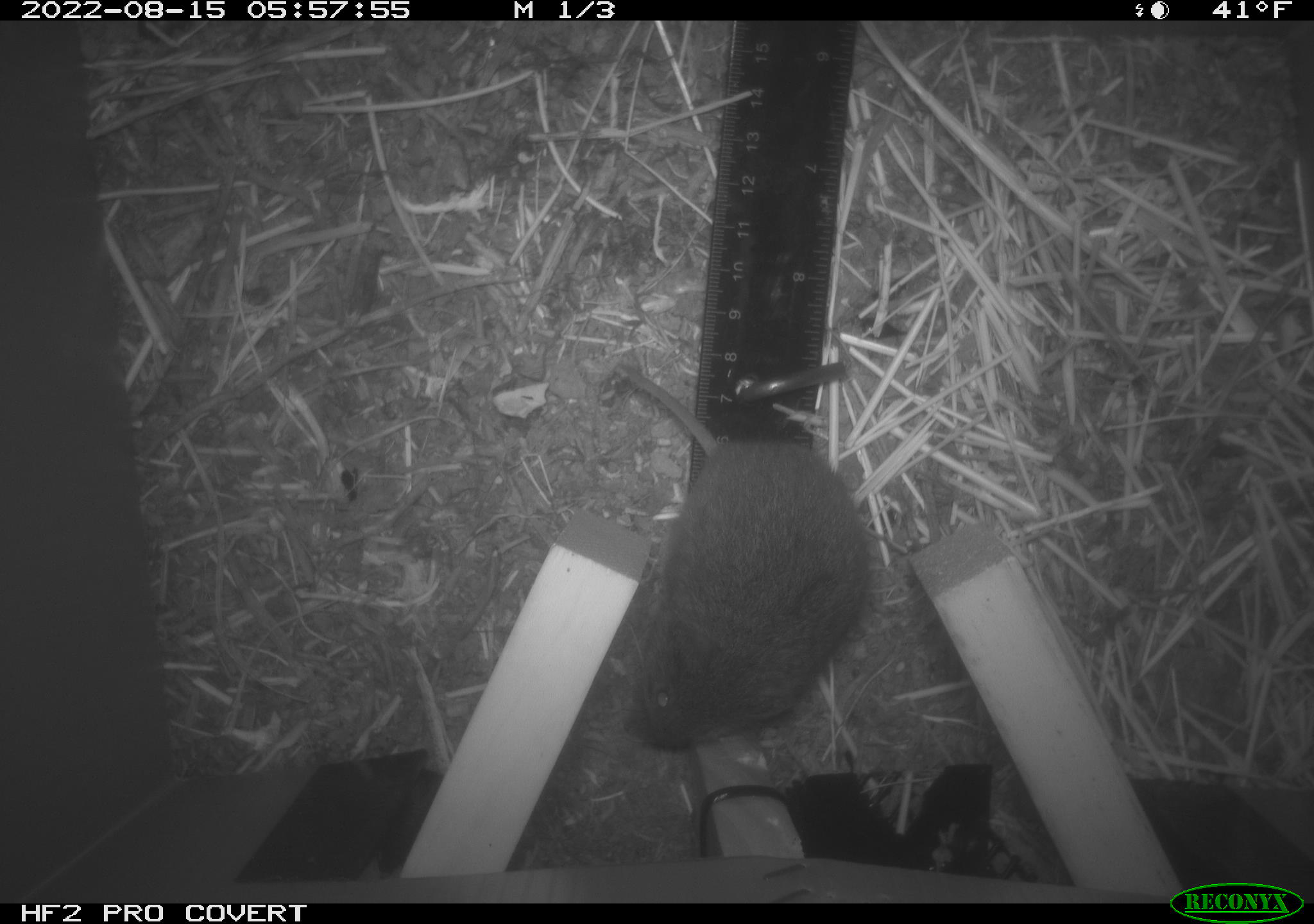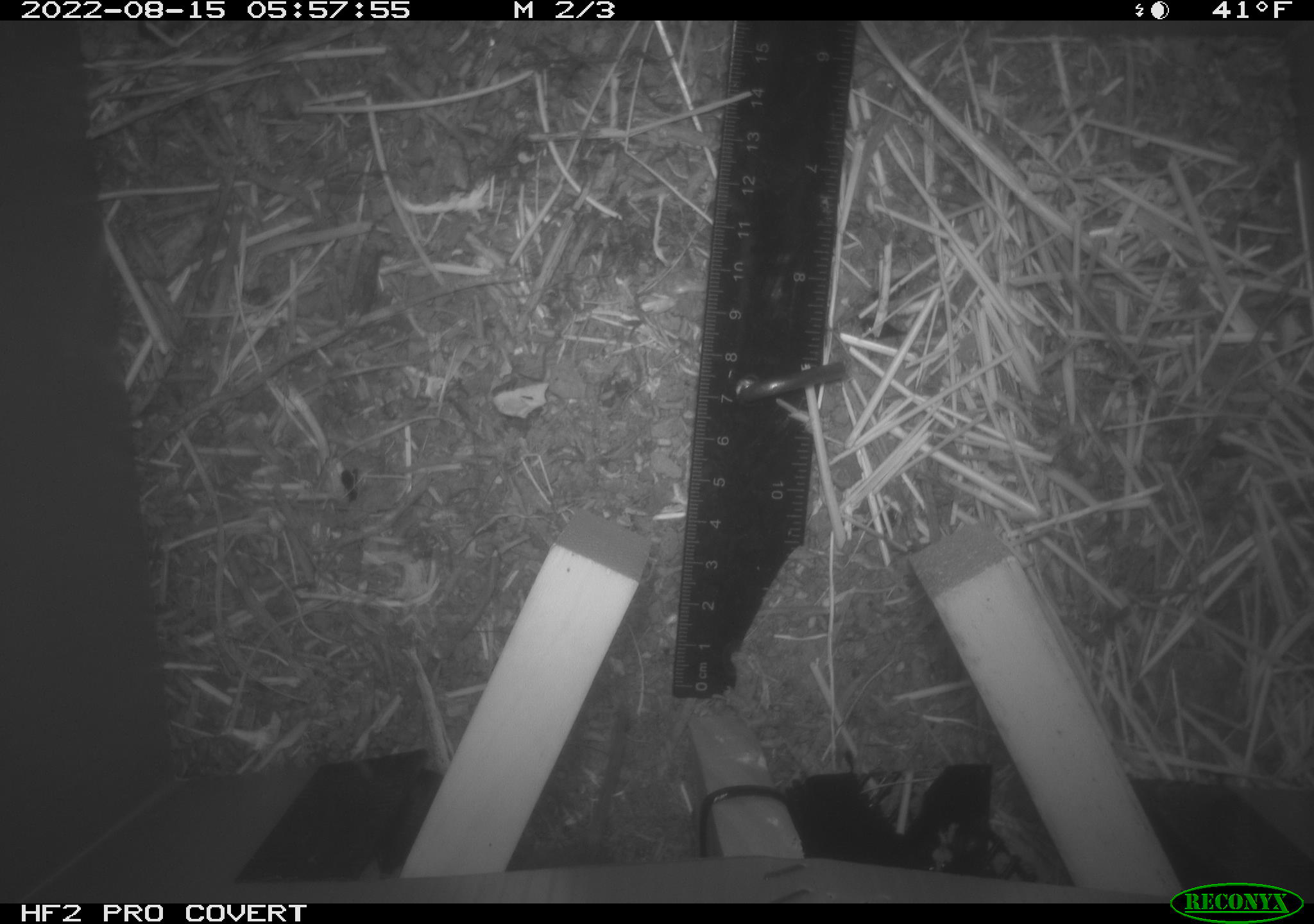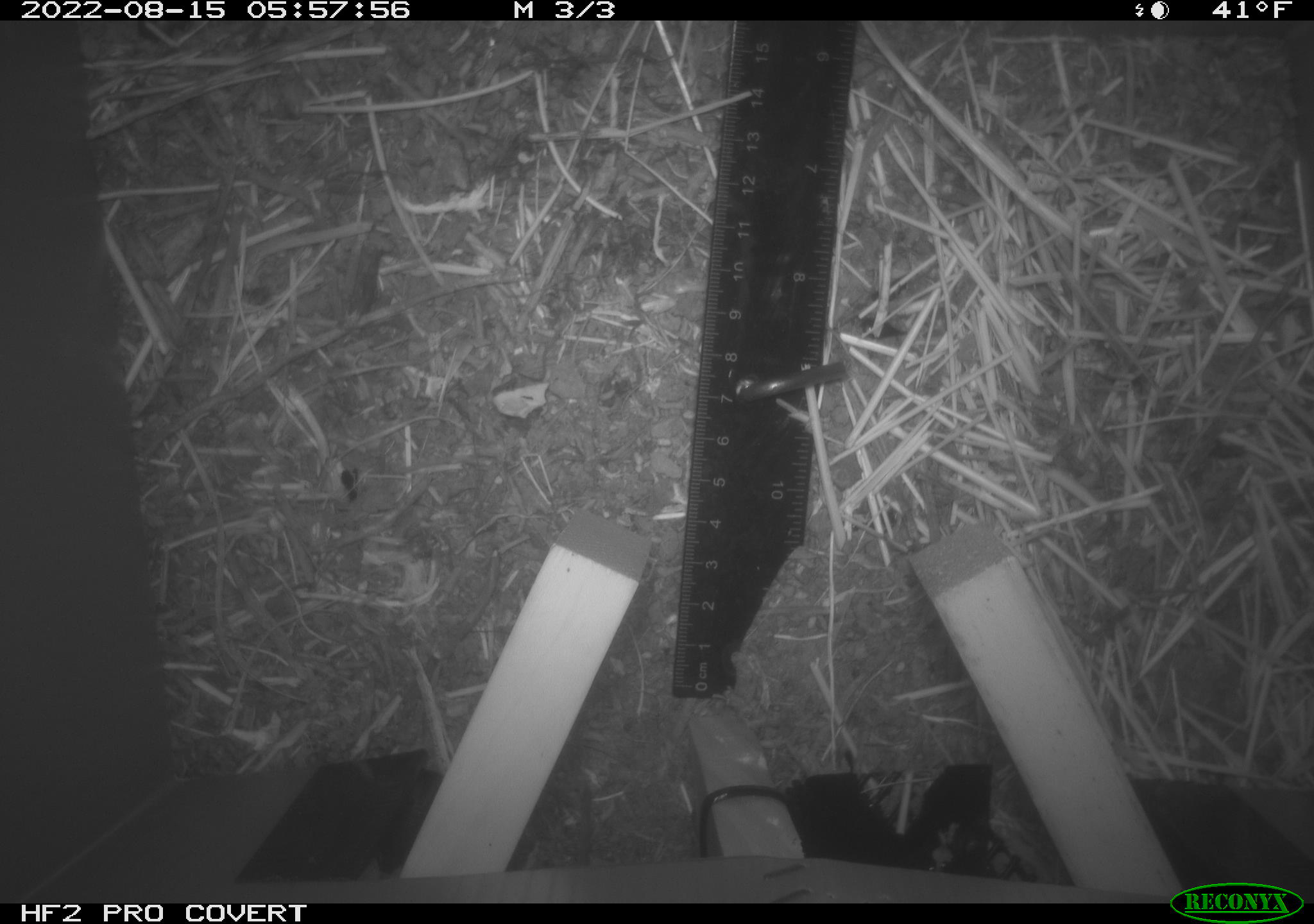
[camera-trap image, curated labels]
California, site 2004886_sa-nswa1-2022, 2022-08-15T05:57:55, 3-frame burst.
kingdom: Animalia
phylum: Chordata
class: Mammalia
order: Rodentia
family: Cricetidae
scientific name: Cricetidae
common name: hamsters, voles, lemmings, and allies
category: cricetidae family